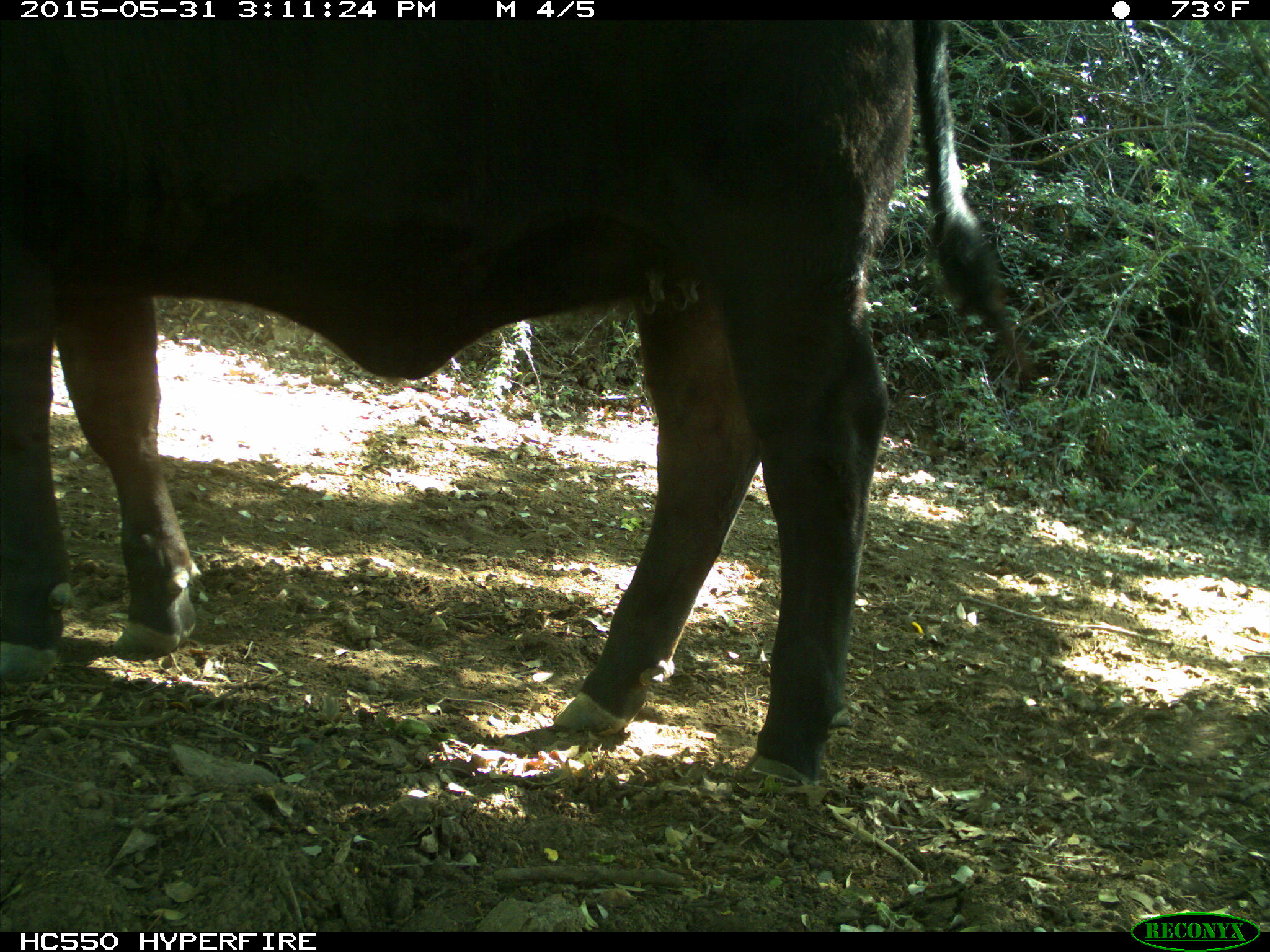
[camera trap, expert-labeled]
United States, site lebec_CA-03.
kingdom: Animalia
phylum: Chordata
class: Mammalia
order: Artiodactyla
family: Bovidae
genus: Bos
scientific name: Bos taurus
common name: domestic cow